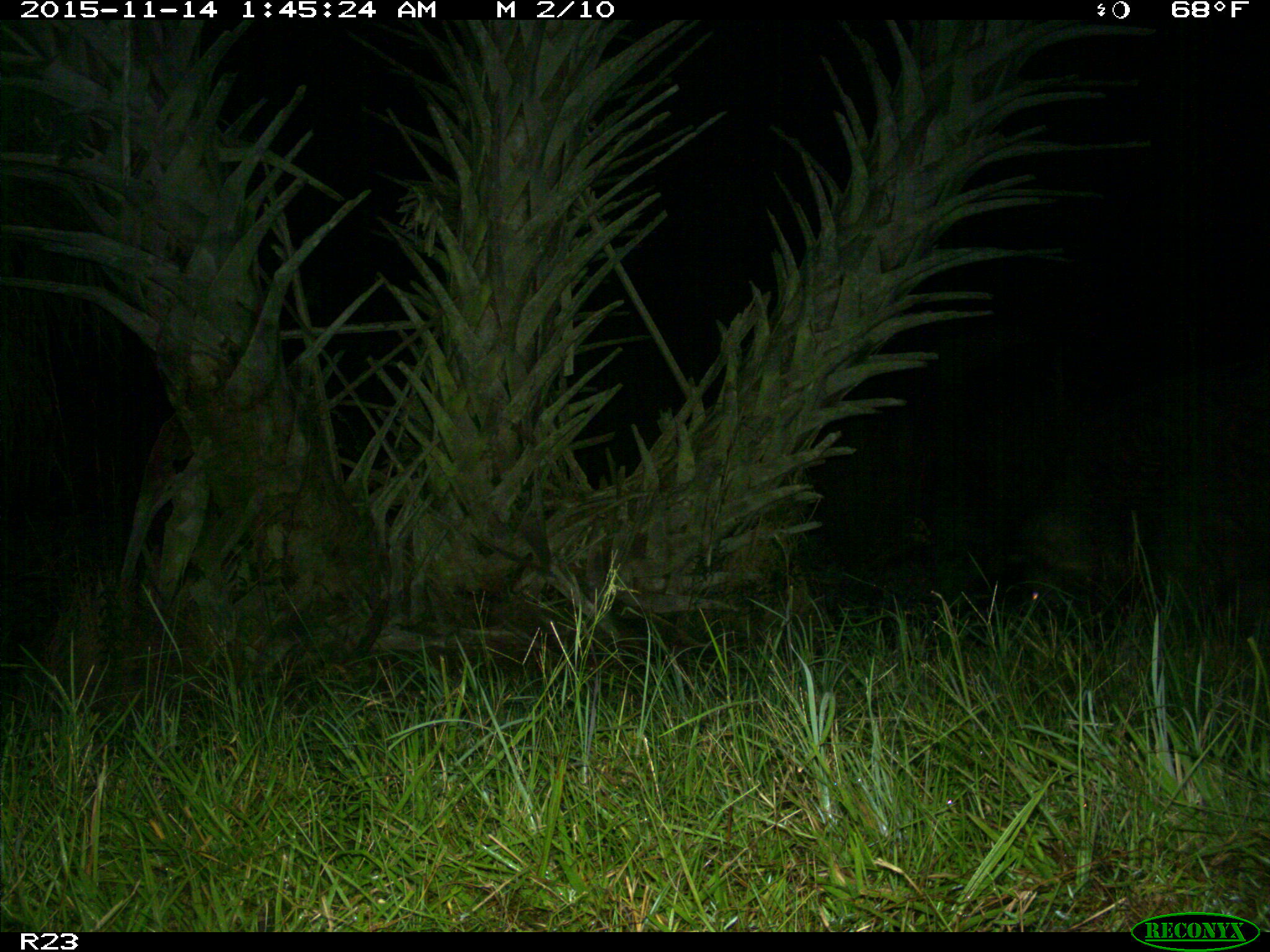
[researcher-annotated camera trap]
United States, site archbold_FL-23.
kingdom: Animalia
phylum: Chordata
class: Mammalia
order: Artiodactyla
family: Suidae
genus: Sus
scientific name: Sus scrofa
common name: wild boar